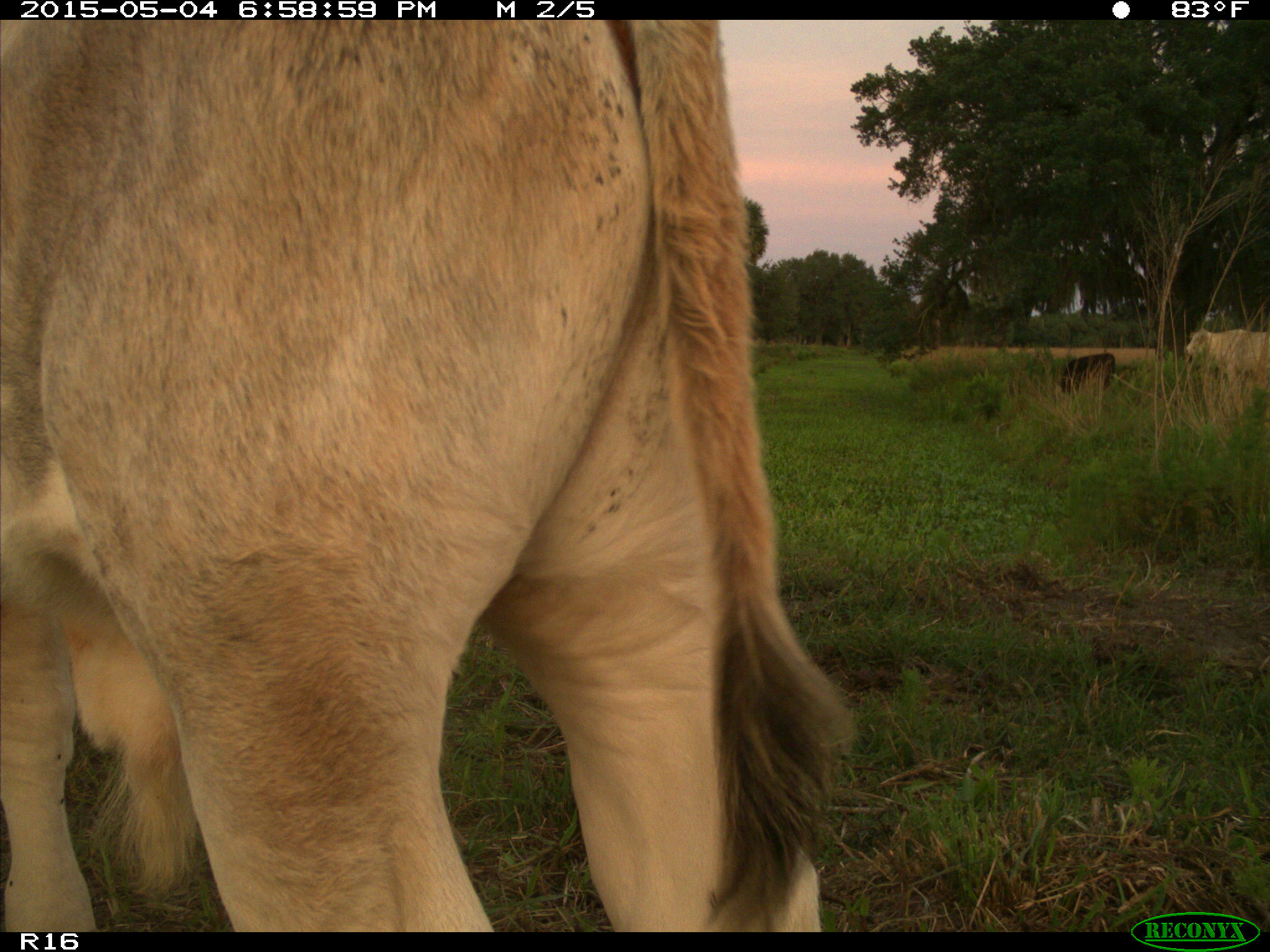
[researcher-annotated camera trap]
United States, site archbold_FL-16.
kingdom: Animalia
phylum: Chordata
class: Mammalia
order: Artiodactyla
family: Bovidae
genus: Bos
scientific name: Bos taurus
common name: domestic cow